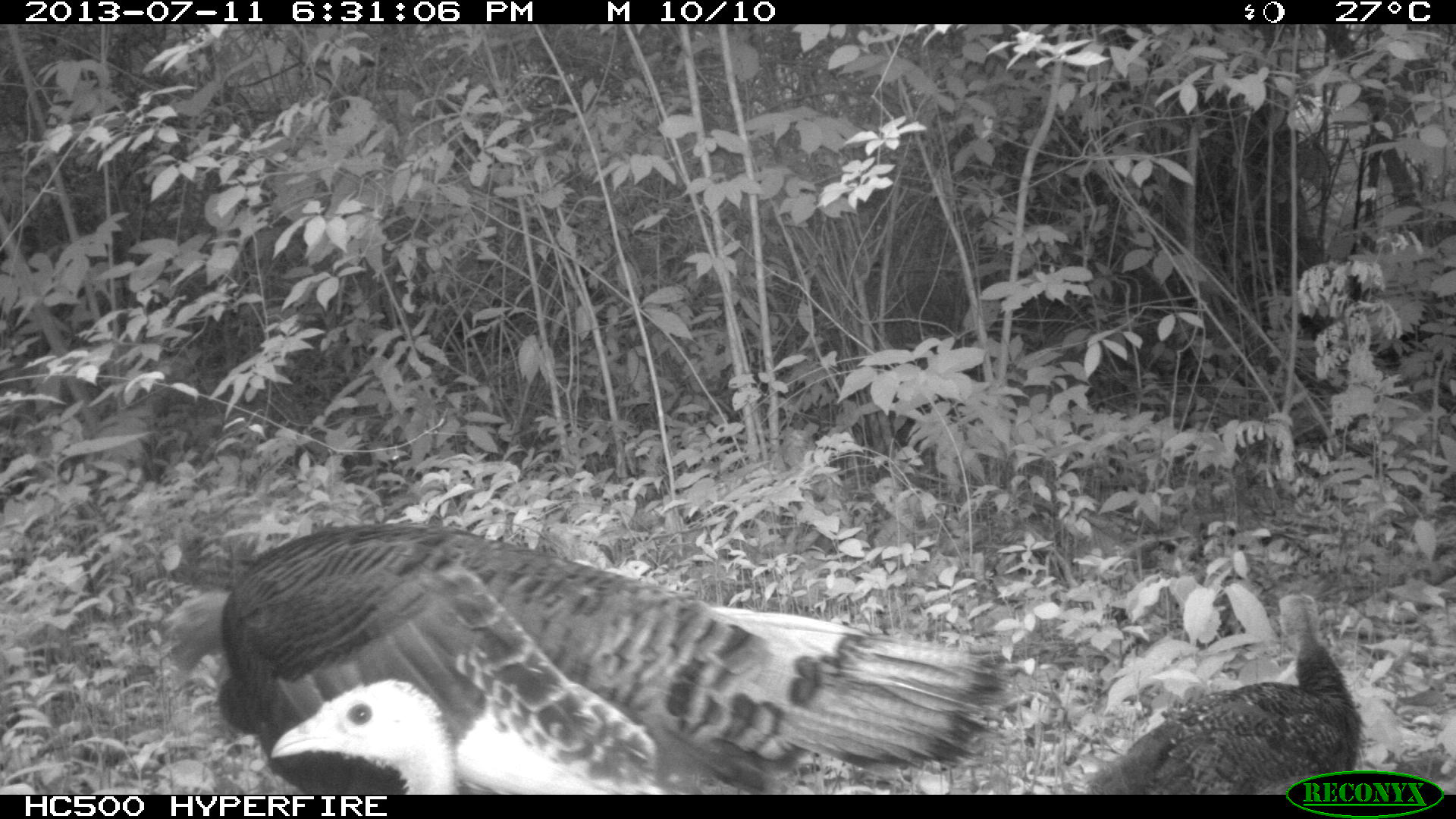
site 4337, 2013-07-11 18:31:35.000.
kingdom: Animalia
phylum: Chordata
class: Aves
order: Galliformes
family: Phasianidae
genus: Meleagris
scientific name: Meleagris ocellata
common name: ocellated turkey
Meleagris ocellata (ocellated turkey), count 6.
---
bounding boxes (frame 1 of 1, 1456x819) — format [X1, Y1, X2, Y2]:
meleagris ocellata: [163, 528, 1004, 795]; [1085, 593, 1353, 795]; [268, 677, 465, 796]